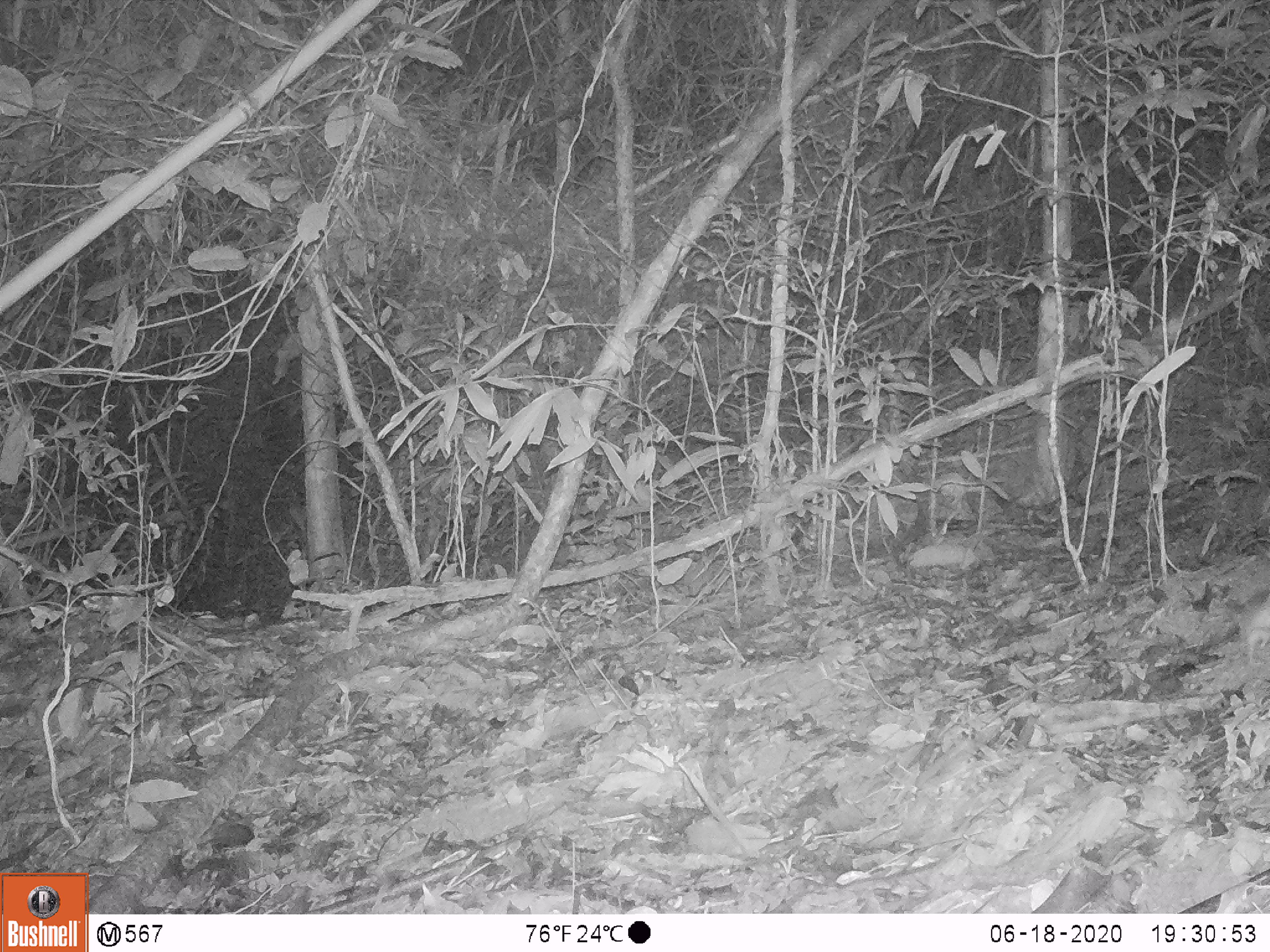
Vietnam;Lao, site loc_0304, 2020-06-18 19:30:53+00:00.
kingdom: Animalia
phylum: Chordata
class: Mammalia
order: Rodentia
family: Muridae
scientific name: Muridae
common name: old-world mice and rats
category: unidentified murid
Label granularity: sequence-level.